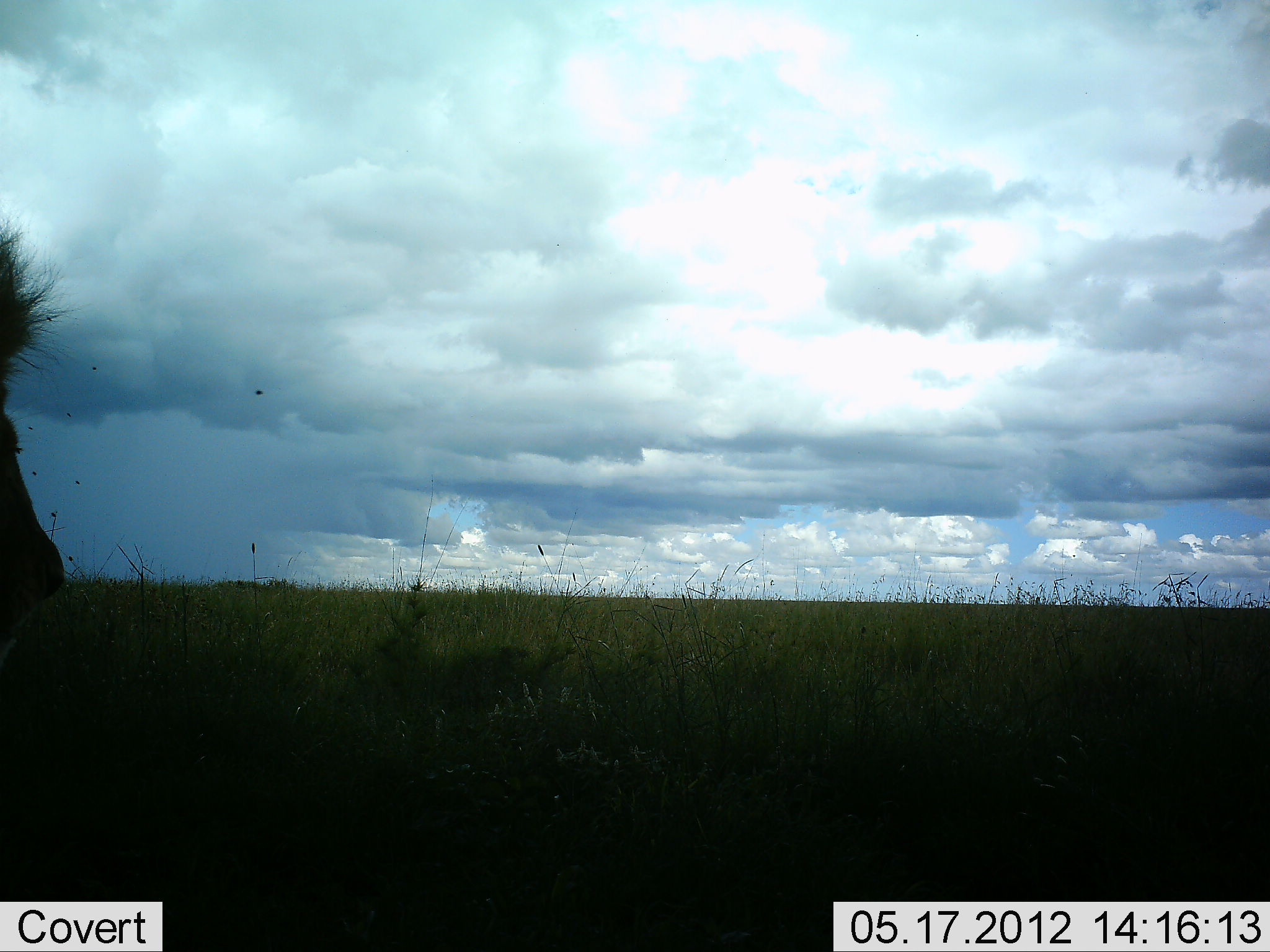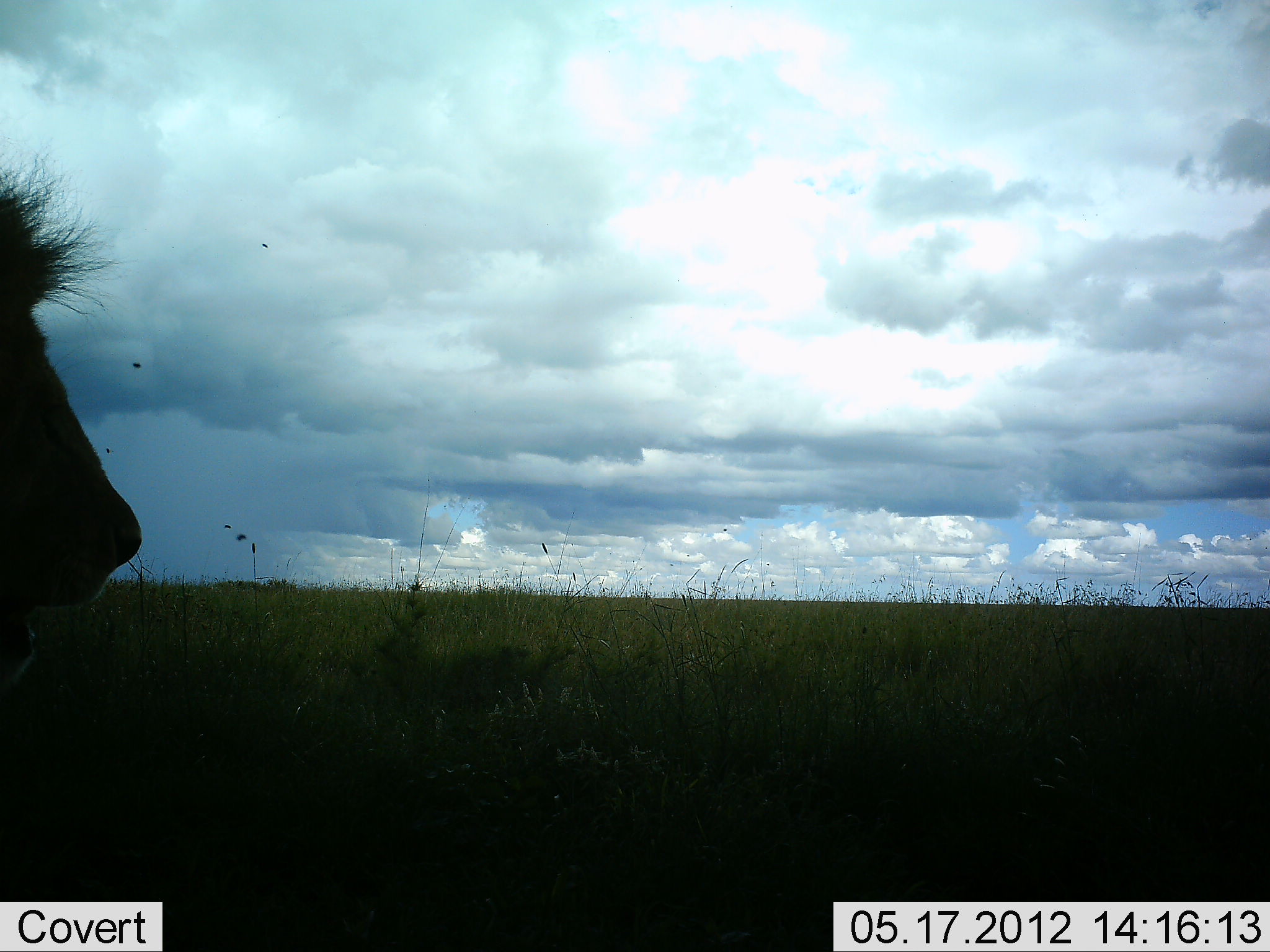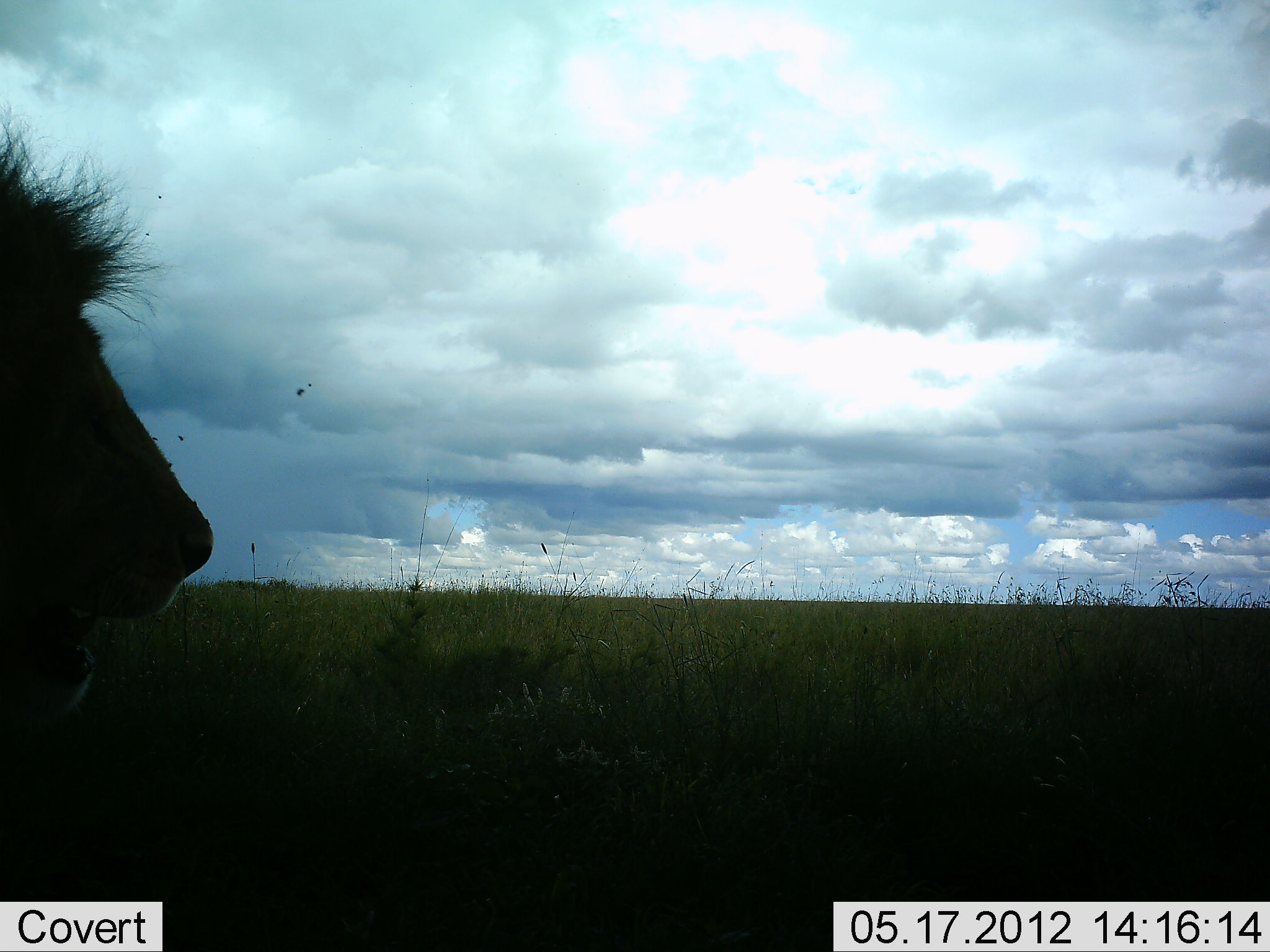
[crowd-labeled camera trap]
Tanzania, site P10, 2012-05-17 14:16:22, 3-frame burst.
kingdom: Animalia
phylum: Chordata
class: Mammalia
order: Carnivora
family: Felidae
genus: Panthera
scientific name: Panthera leo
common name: lion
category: lionmale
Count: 1.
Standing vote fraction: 10%.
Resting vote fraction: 20%.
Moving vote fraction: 70%.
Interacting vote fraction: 0%.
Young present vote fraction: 0%.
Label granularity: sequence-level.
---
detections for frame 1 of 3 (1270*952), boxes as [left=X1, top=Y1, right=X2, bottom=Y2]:
animal: [left=0, top=210, right=68, bottom=677]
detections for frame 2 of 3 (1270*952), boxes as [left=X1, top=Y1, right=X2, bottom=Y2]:
animal: [left=0, top=134, right=143, bottom=729]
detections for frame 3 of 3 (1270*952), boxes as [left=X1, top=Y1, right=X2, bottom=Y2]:
animal: [left=0, top=99, right=213, bottom=765]